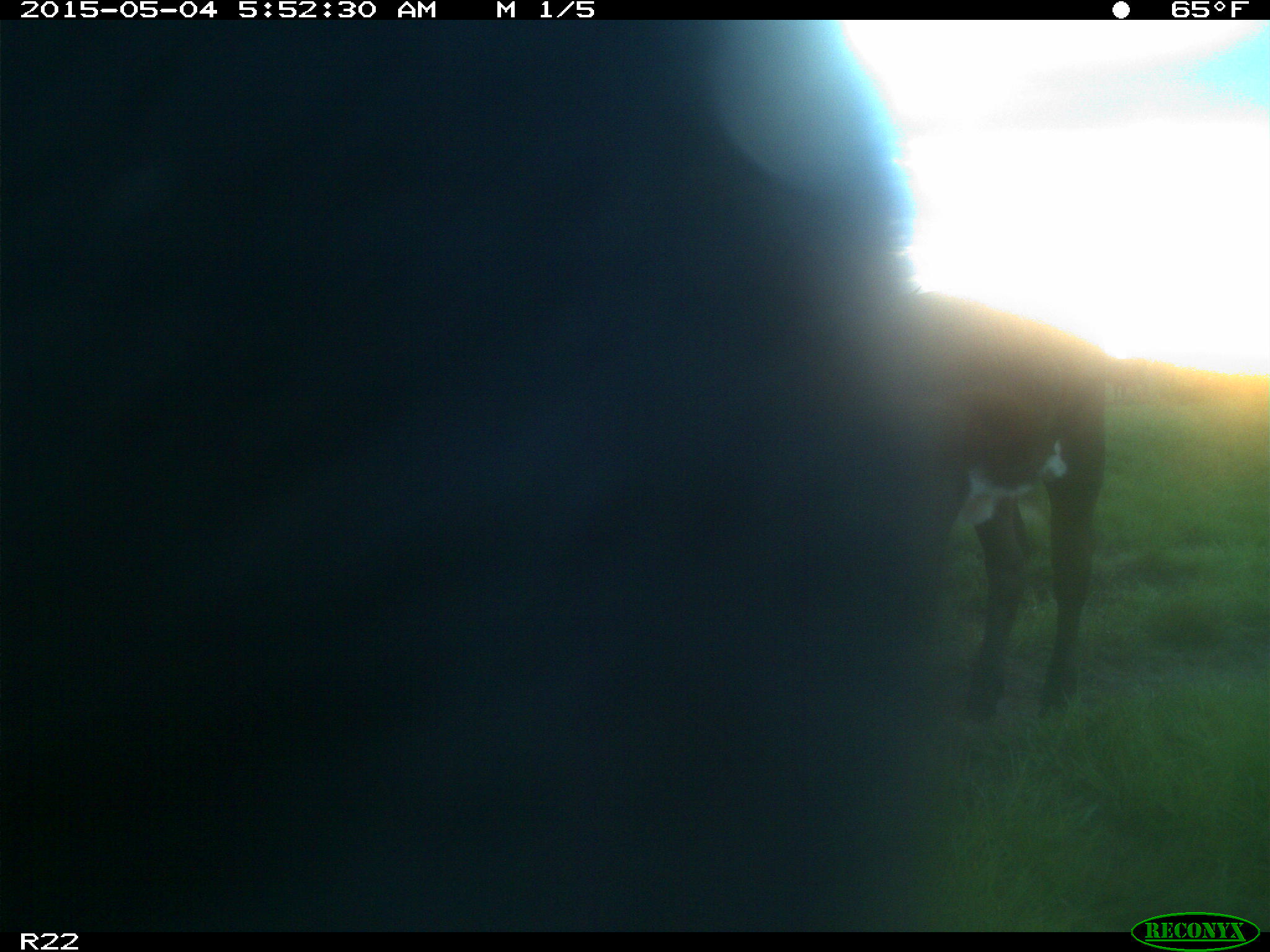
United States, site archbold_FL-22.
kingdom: Animalia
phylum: Chordata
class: Mammalia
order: Artiodactyla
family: Bovidae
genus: Bos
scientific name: Bos taurus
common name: domestic cow